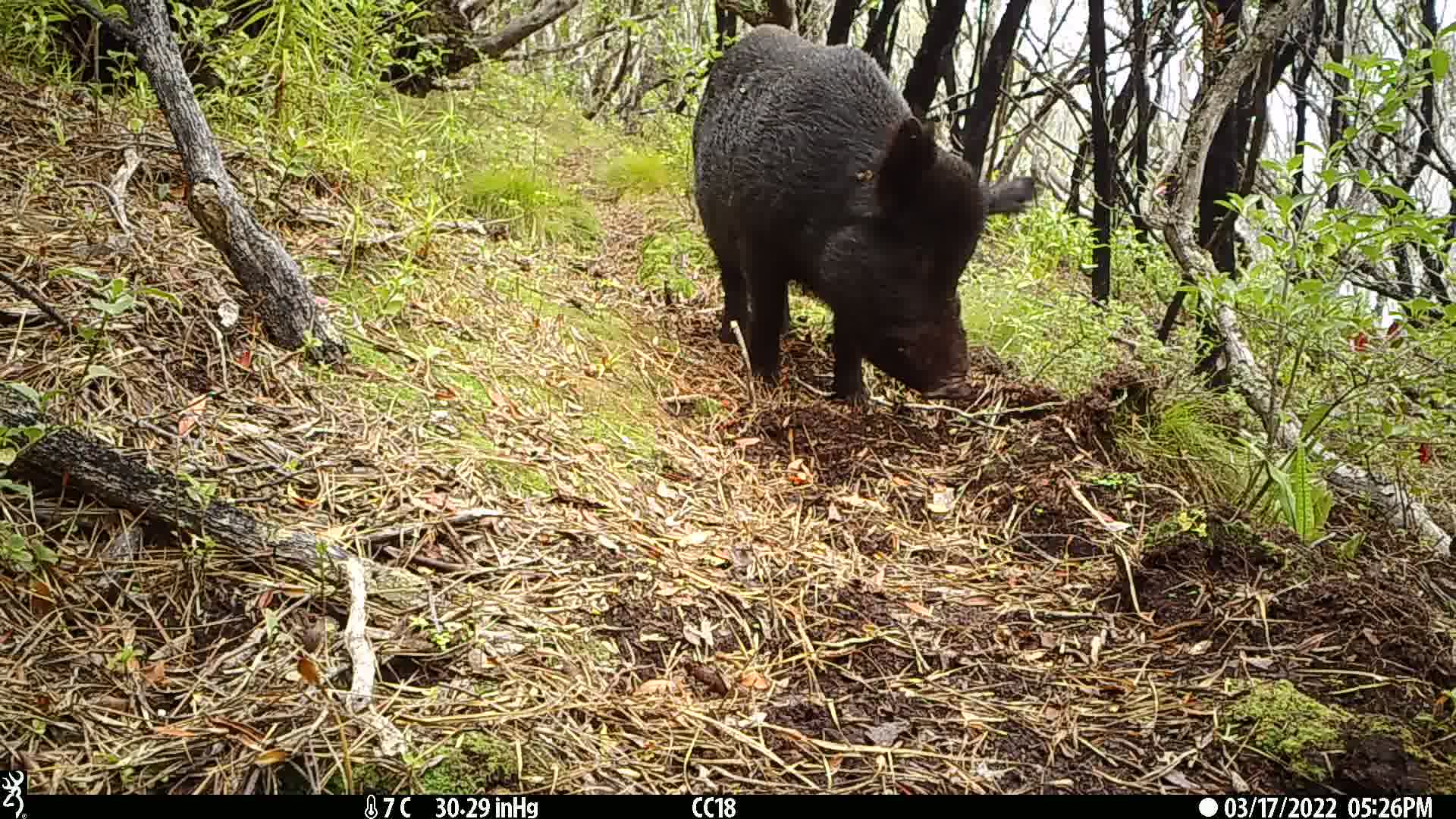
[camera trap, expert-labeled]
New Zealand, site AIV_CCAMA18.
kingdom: Animalia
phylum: Chordata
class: Mammalia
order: Artiodactyla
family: Suidae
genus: Sus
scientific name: Sus scrofa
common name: pig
Pig (Sus scrofa).